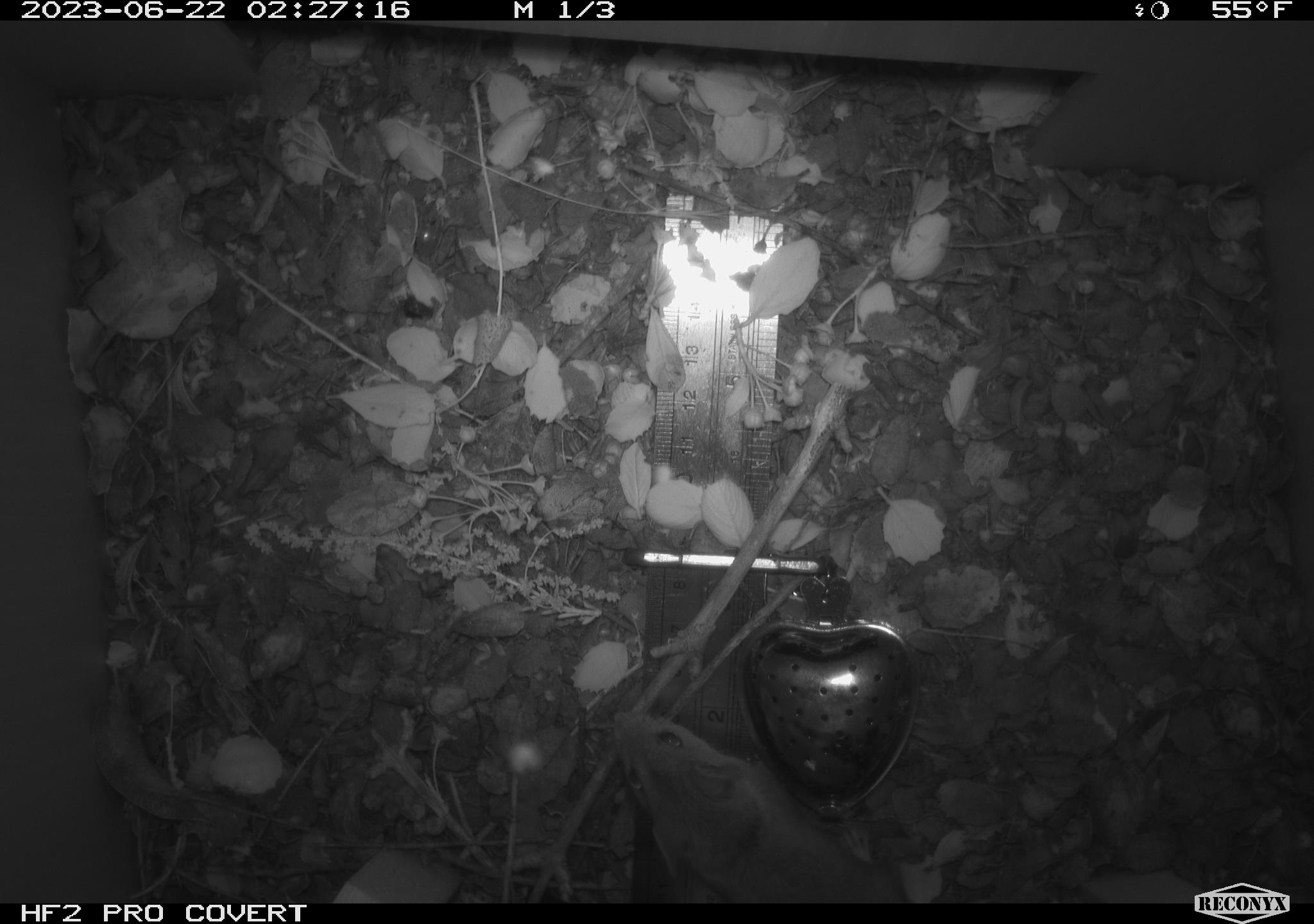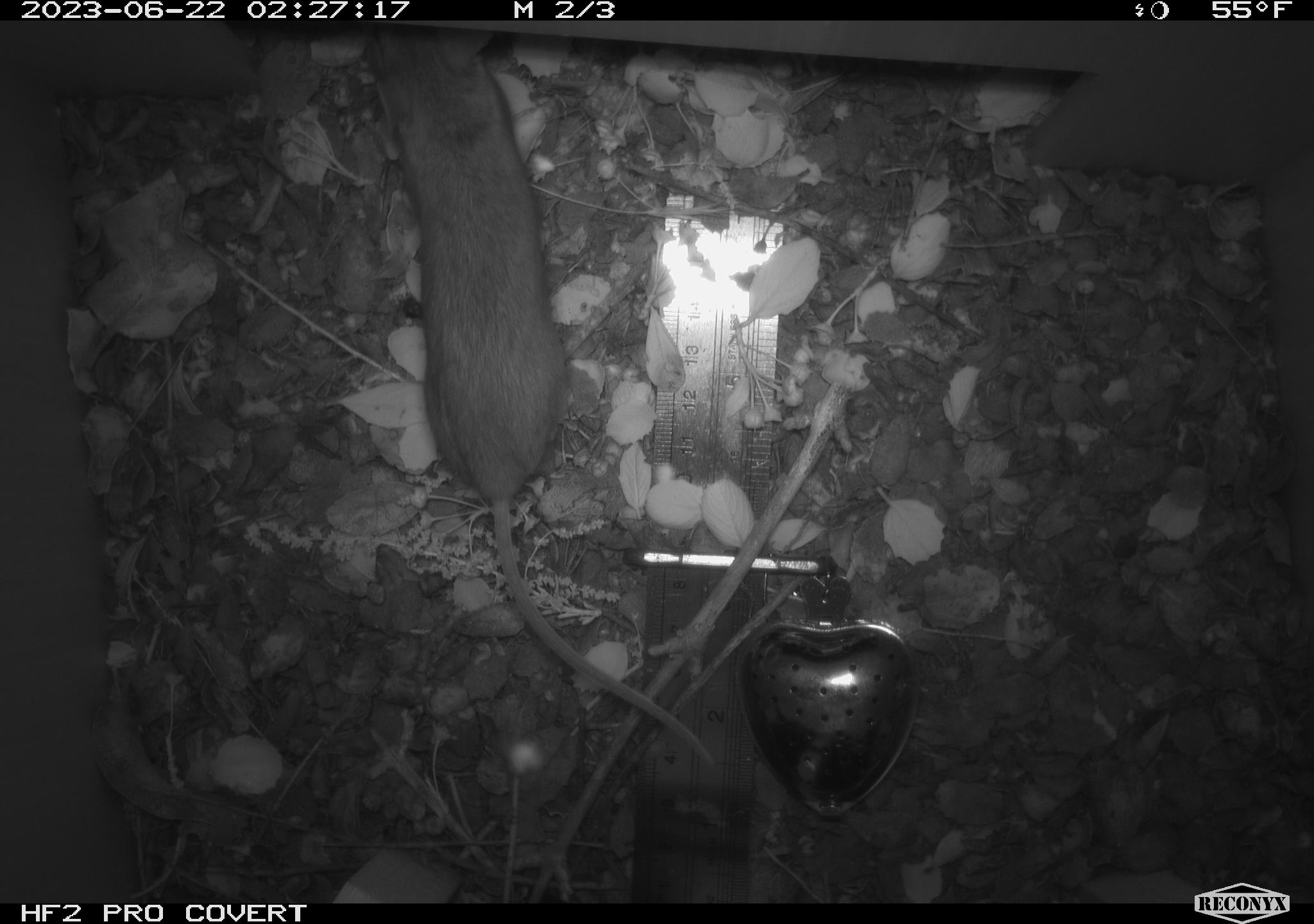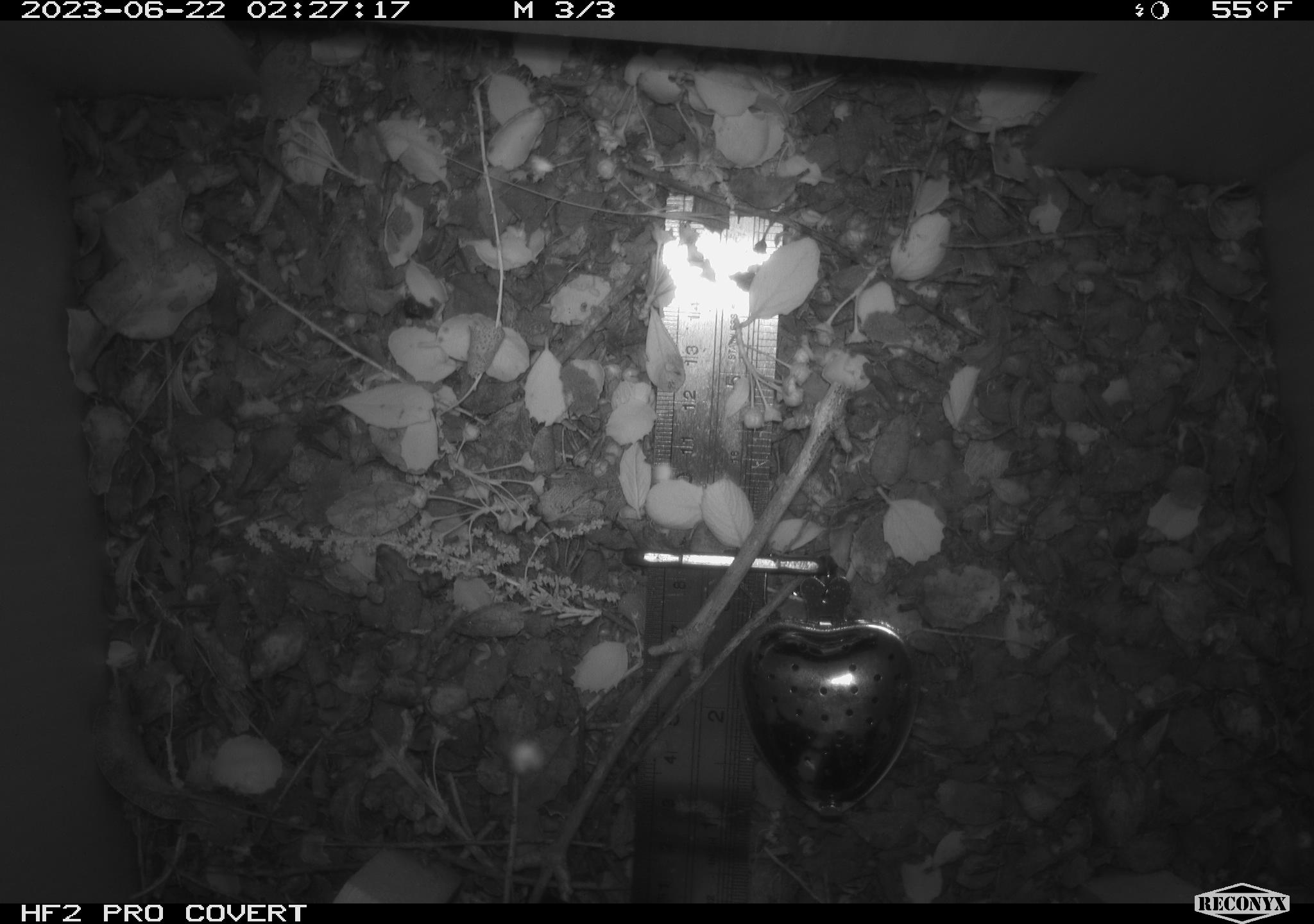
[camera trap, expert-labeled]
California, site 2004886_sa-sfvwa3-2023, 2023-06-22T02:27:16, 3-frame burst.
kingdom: Animalia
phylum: Chordata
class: Mammalia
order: Rodentia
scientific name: Rodentia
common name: mouse species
Mouse species (Rodentia).